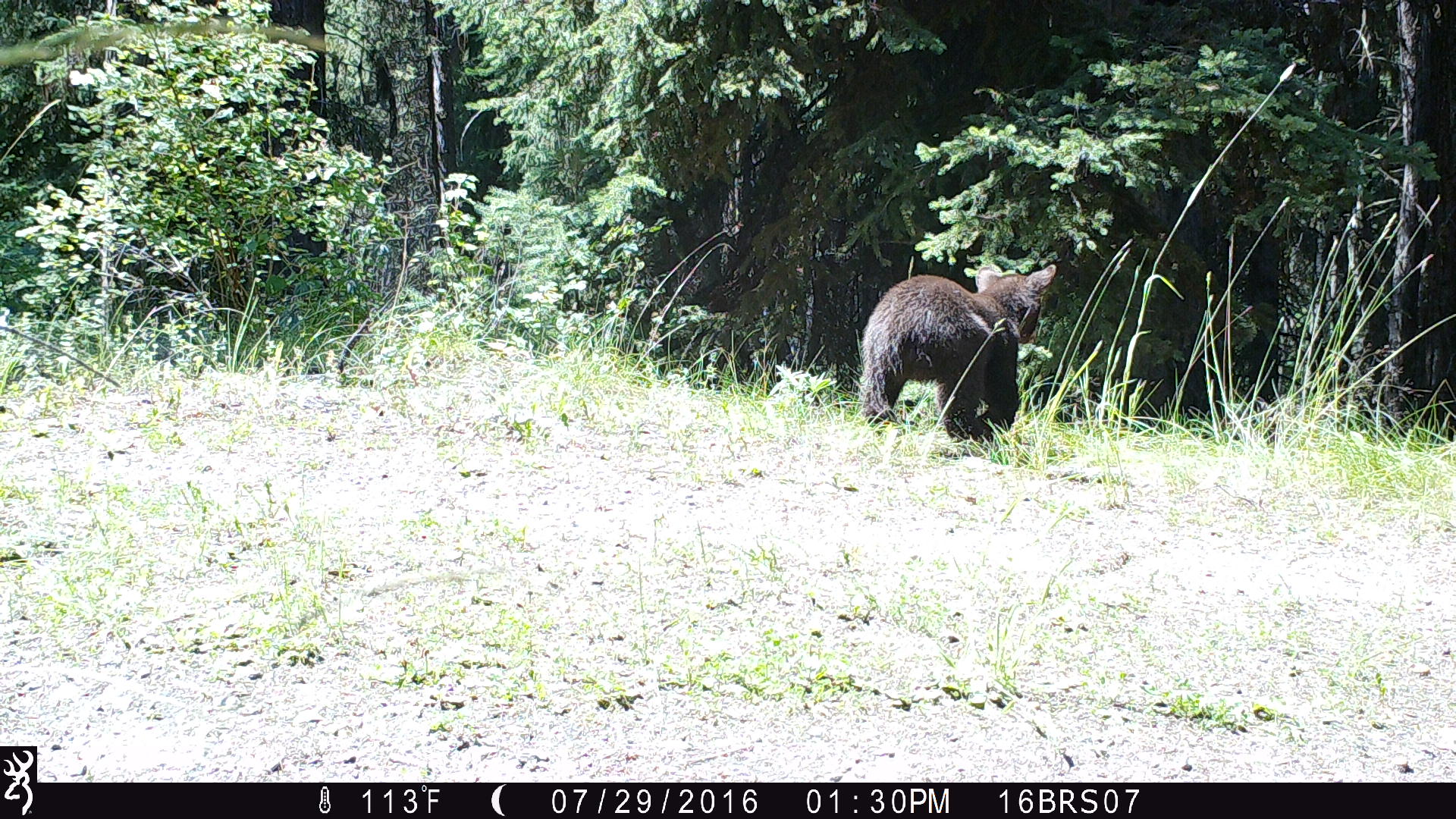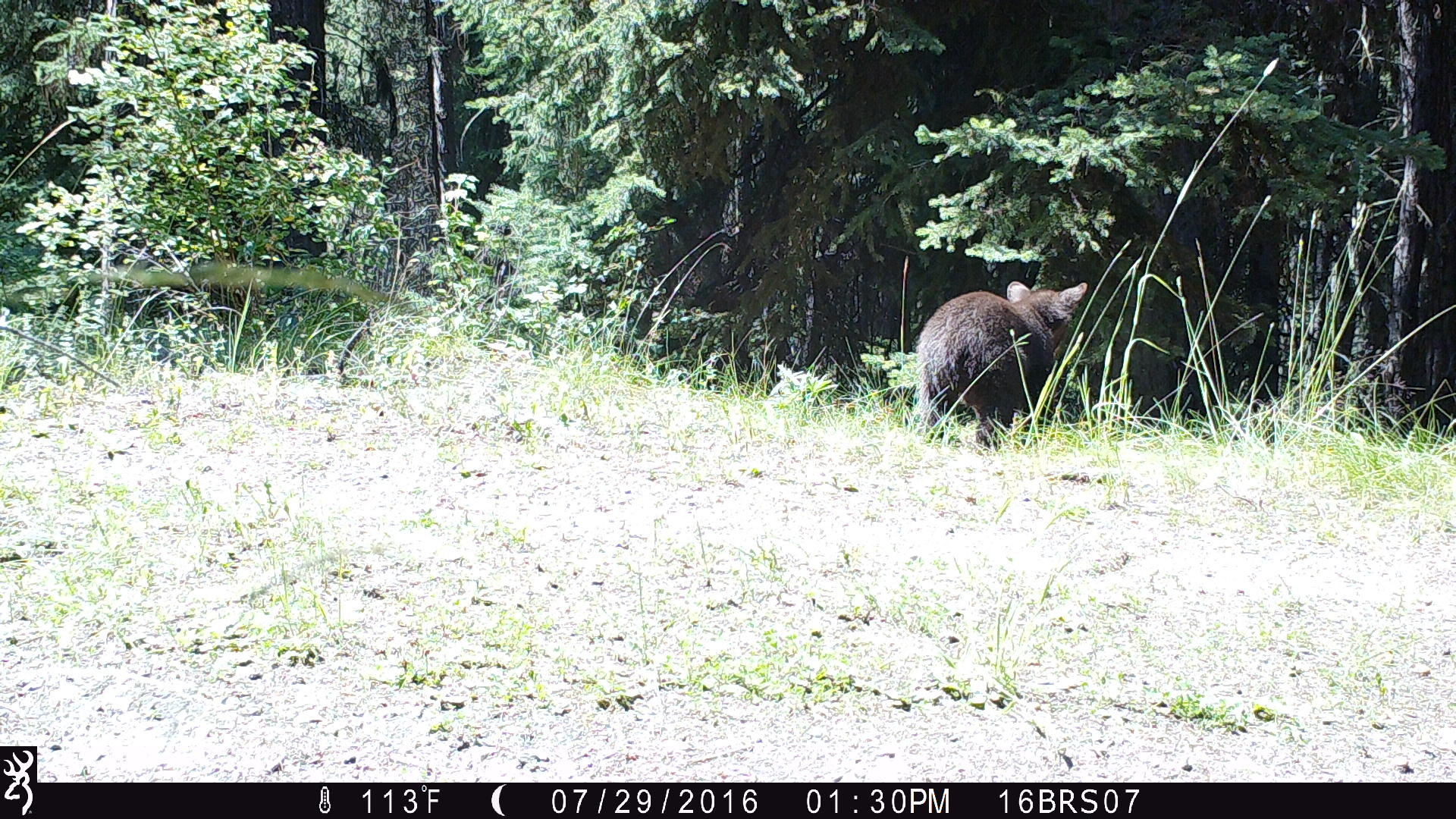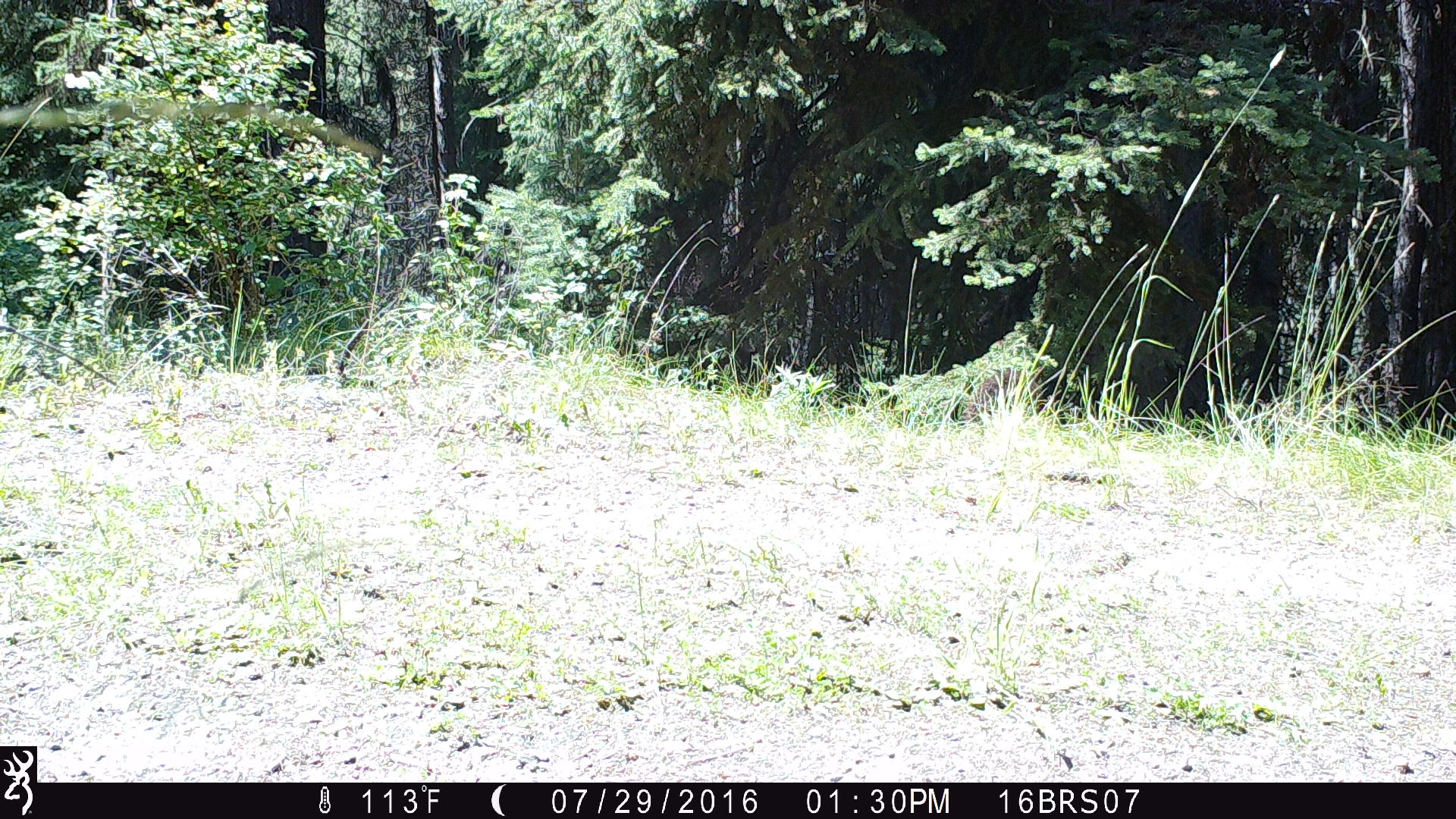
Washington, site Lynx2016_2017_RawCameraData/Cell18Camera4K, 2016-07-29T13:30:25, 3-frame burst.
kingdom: Animalia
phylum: Chordata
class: Mammalia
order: Carnivora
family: Ursidae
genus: Ursus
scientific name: Ursus americanus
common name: american black bear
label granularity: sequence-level